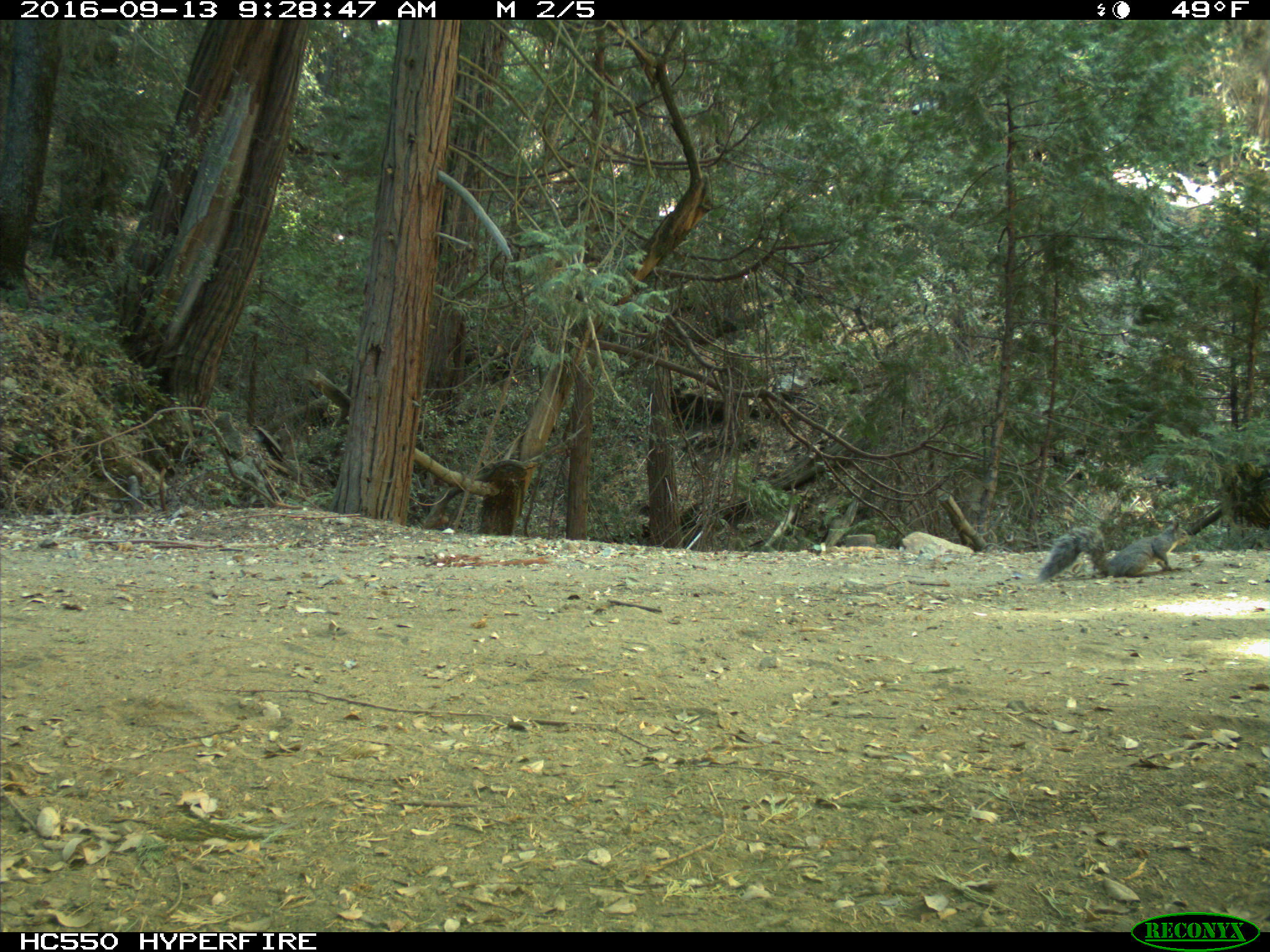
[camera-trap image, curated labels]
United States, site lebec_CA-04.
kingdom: Animalia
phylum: Chordata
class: Mammalia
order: Rodentia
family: Sciuridae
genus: Sciurus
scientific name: Sciurus carolinensis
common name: eastern gray squirrel